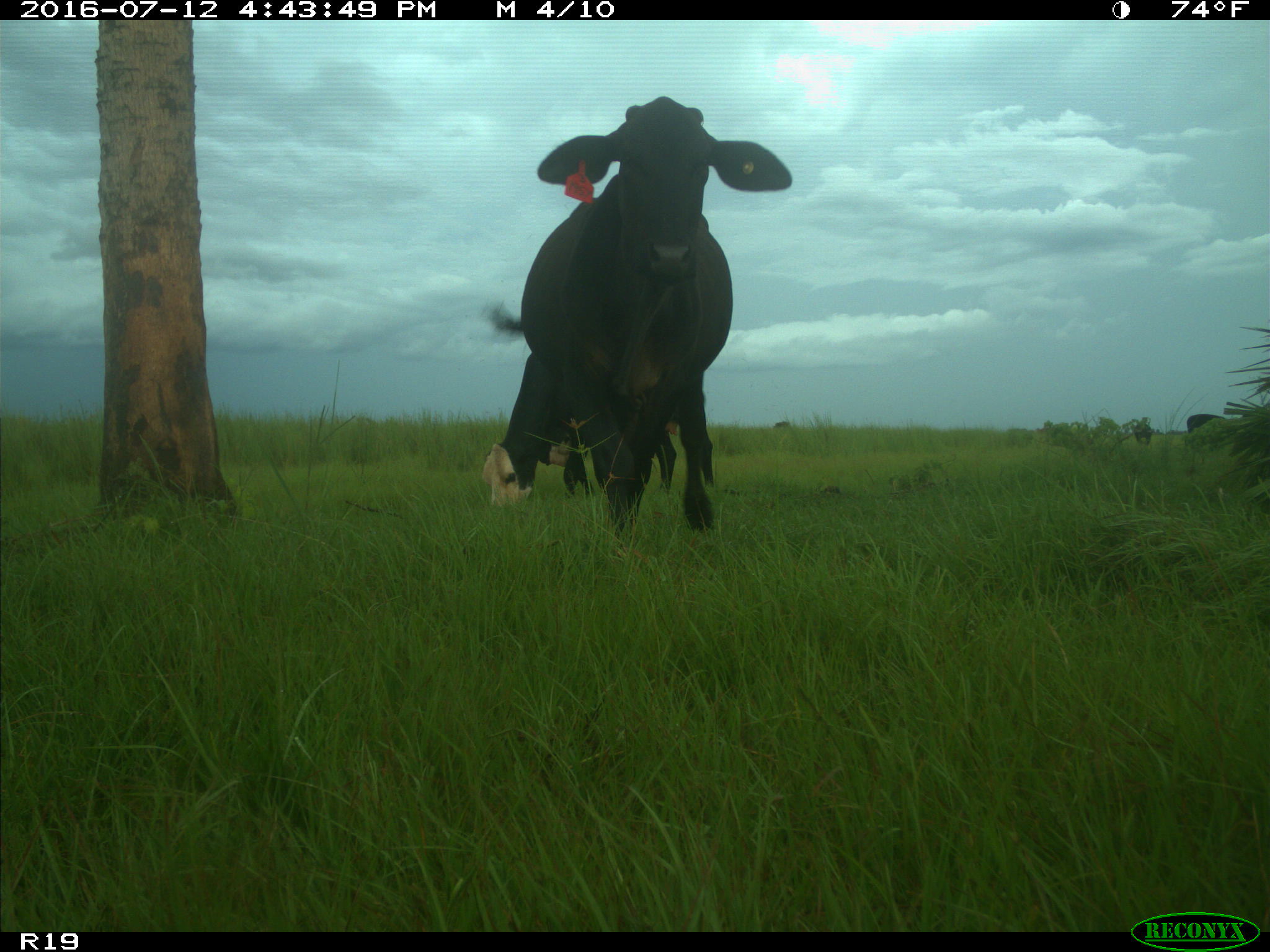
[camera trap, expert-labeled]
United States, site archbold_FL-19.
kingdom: Animalia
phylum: Chordata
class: Mammalia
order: Artiodactyla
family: Bovidae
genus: Bos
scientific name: Bos taurus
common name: domestic cow